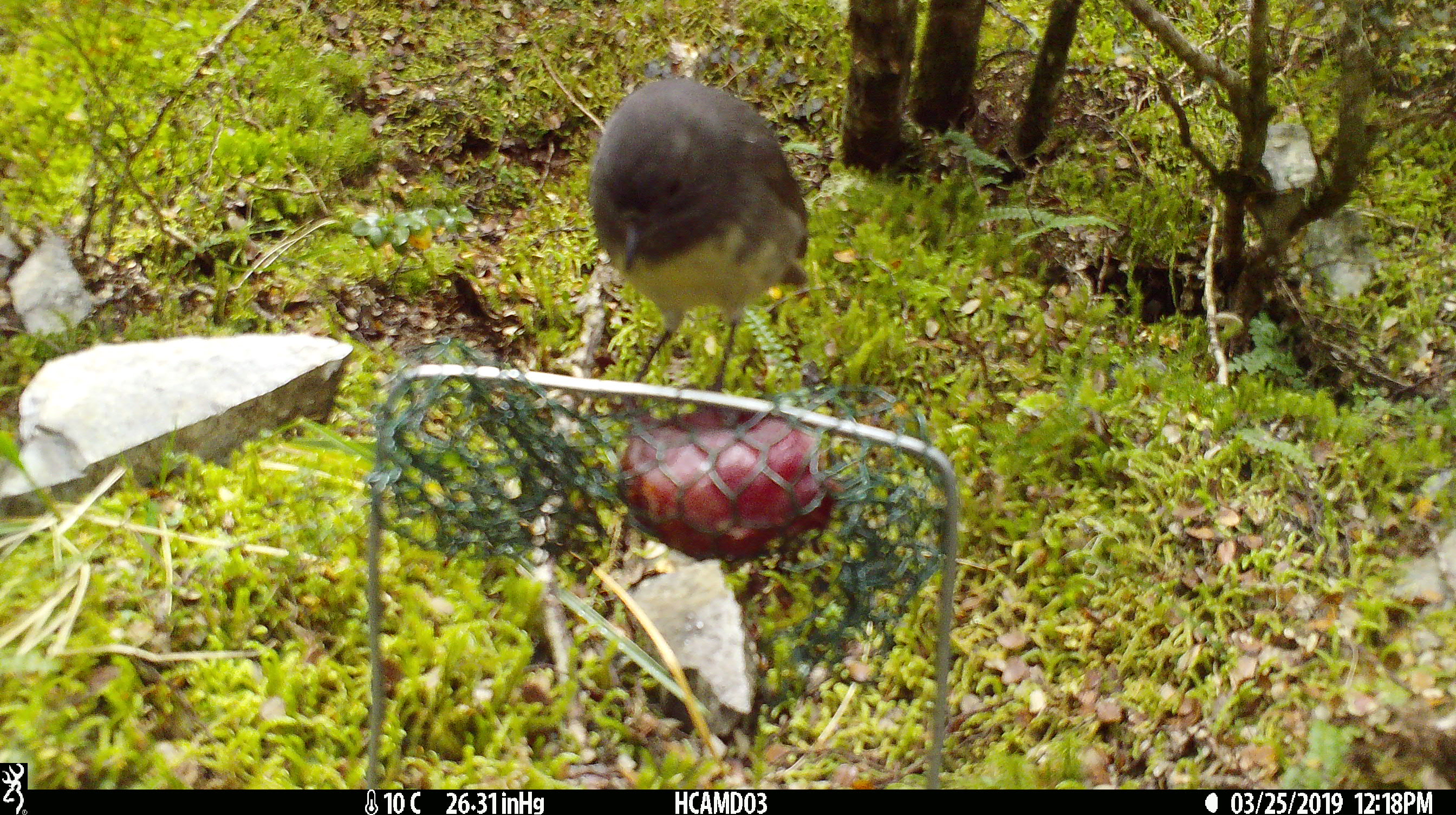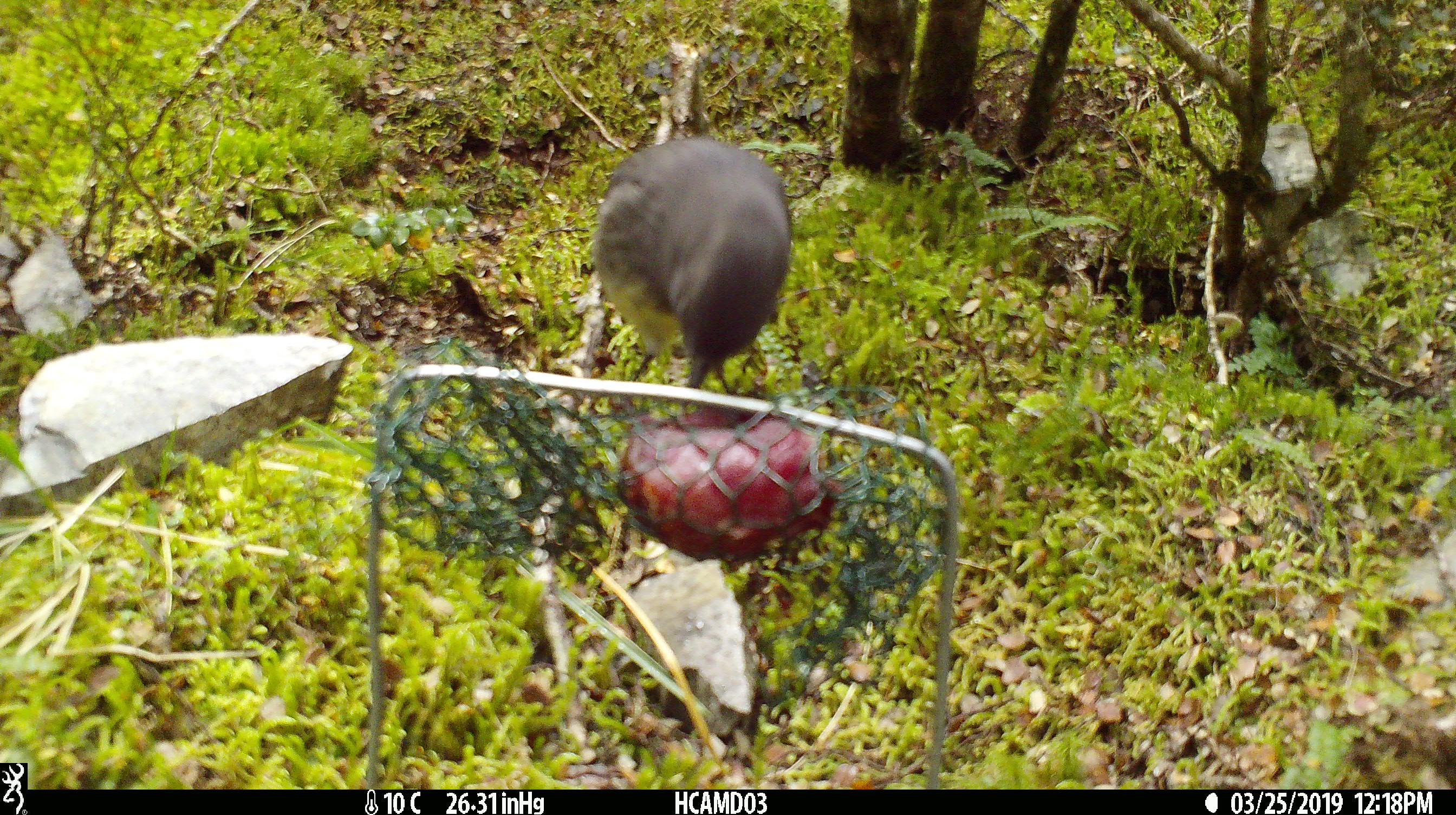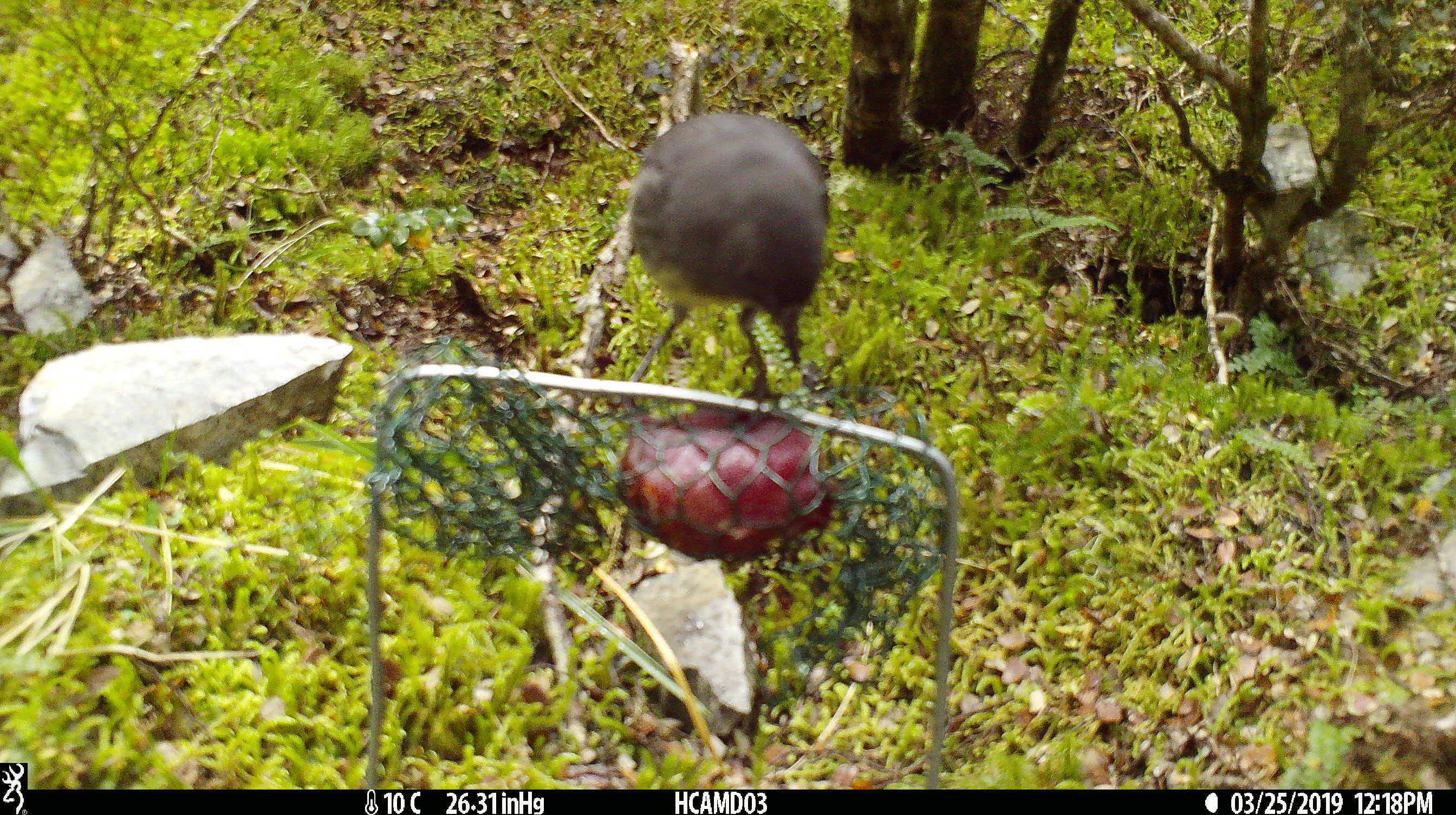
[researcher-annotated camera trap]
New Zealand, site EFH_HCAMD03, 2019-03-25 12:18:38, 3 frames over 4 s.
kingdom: Animalia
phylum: Chordata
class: Aves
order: Passeriformes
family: Petroicidae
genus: Petroica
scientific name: Petroica australis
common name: new zealand robin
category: robin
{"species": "robin (new zealand robin) (Petroica australis)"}